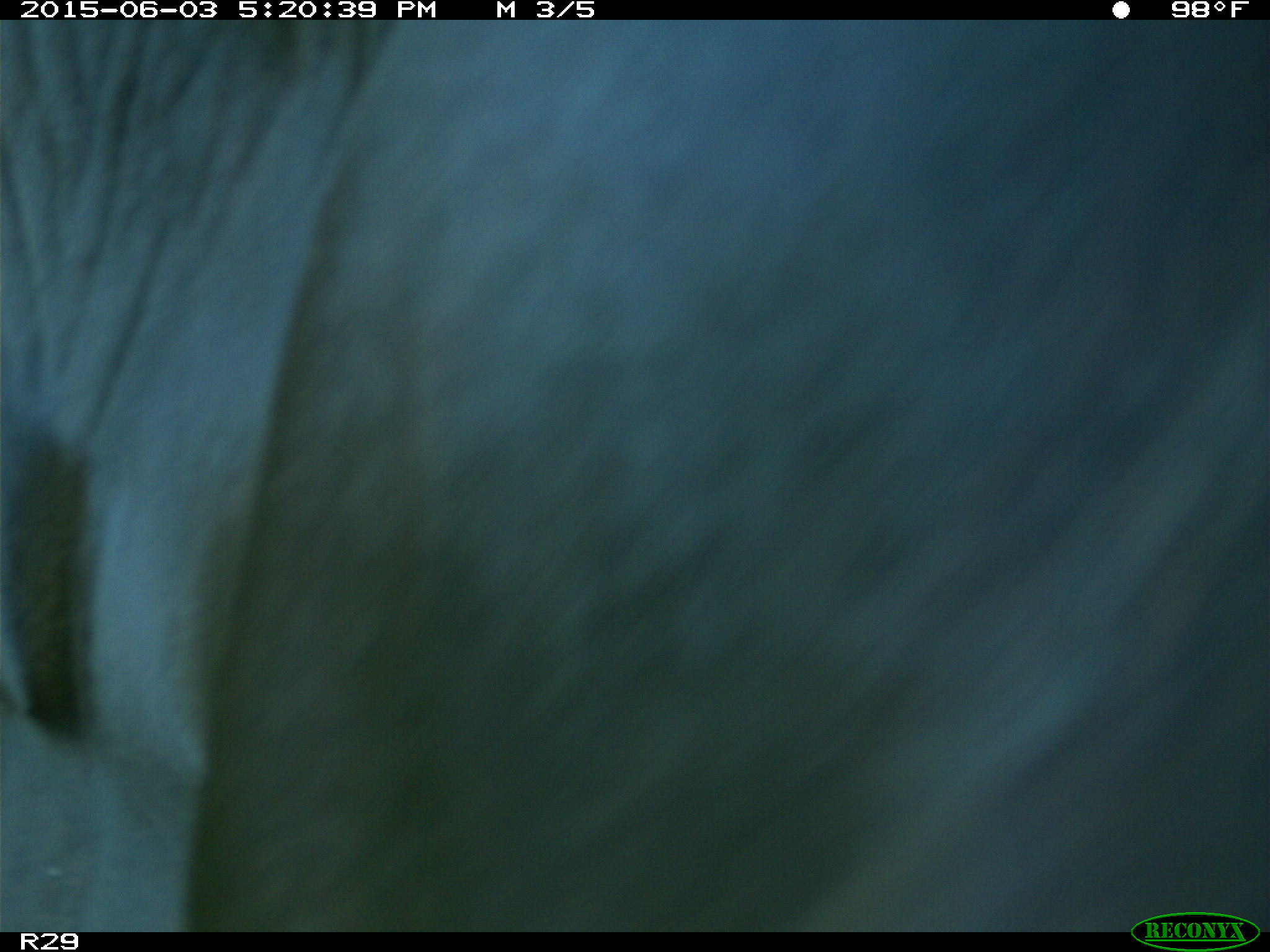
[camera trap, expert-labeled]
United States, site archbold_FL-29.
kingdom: Animalia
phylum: Chordata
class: Mammalia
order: Artiodactyla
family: Bovidae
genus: Bos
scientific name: Bos taurus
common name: domestic cow